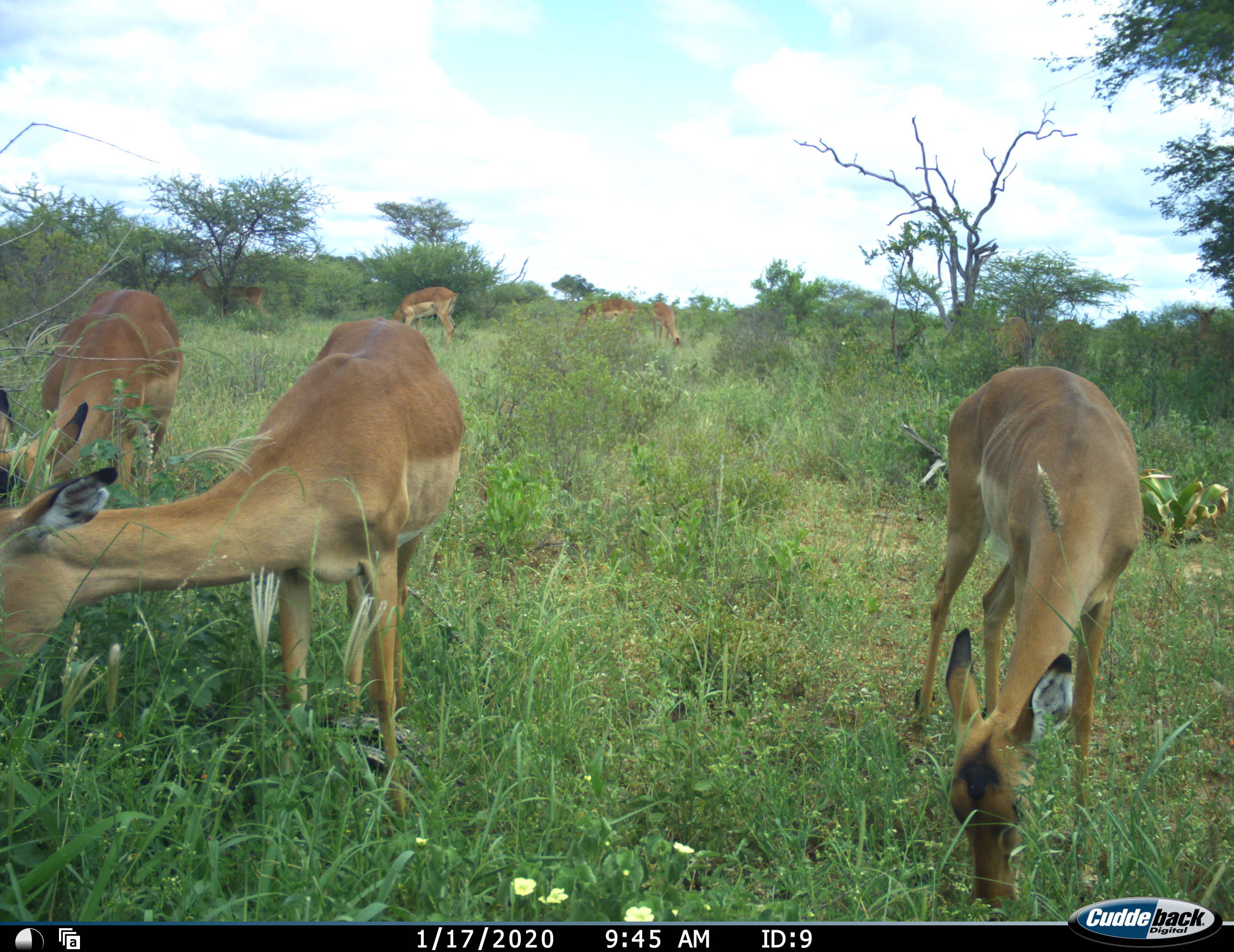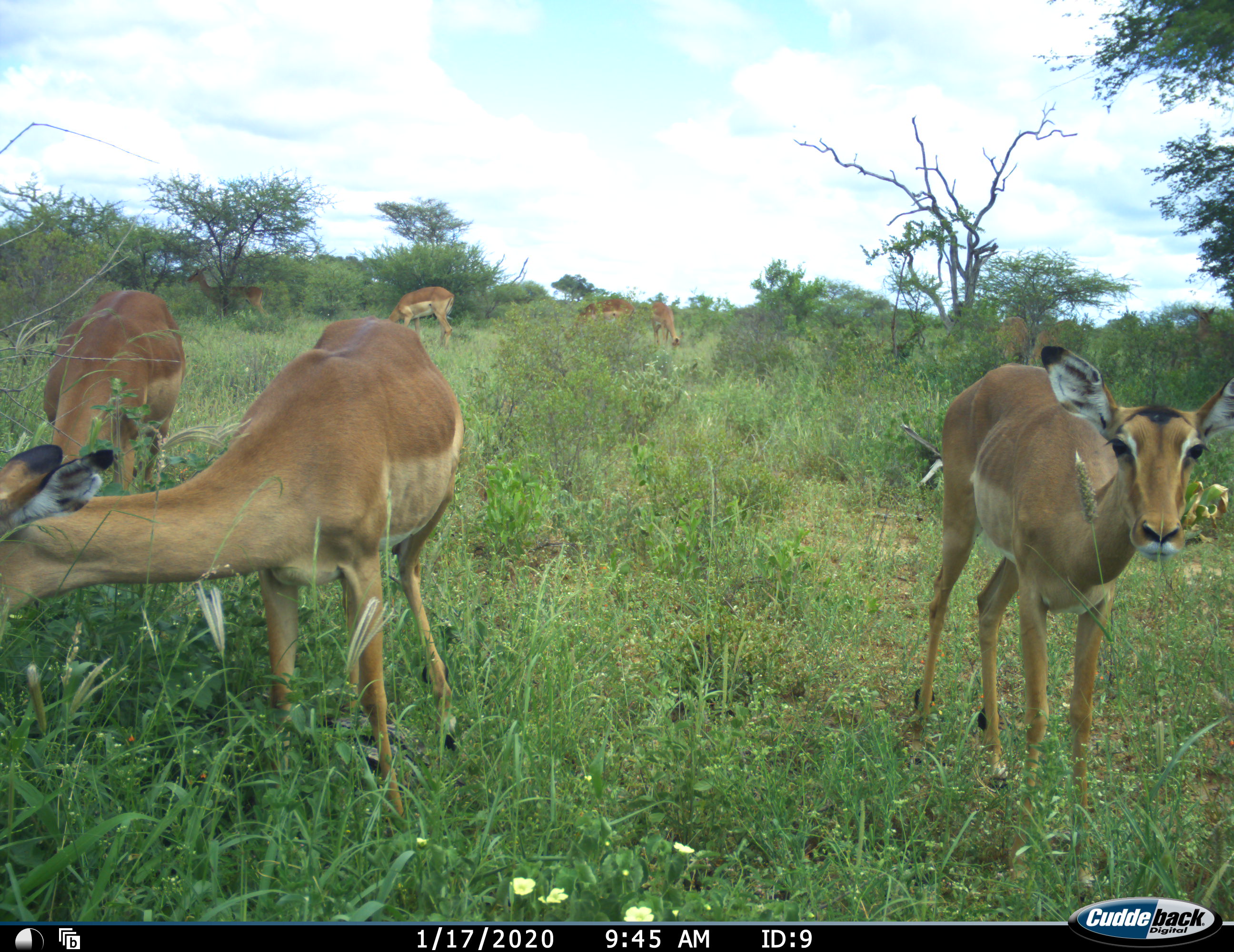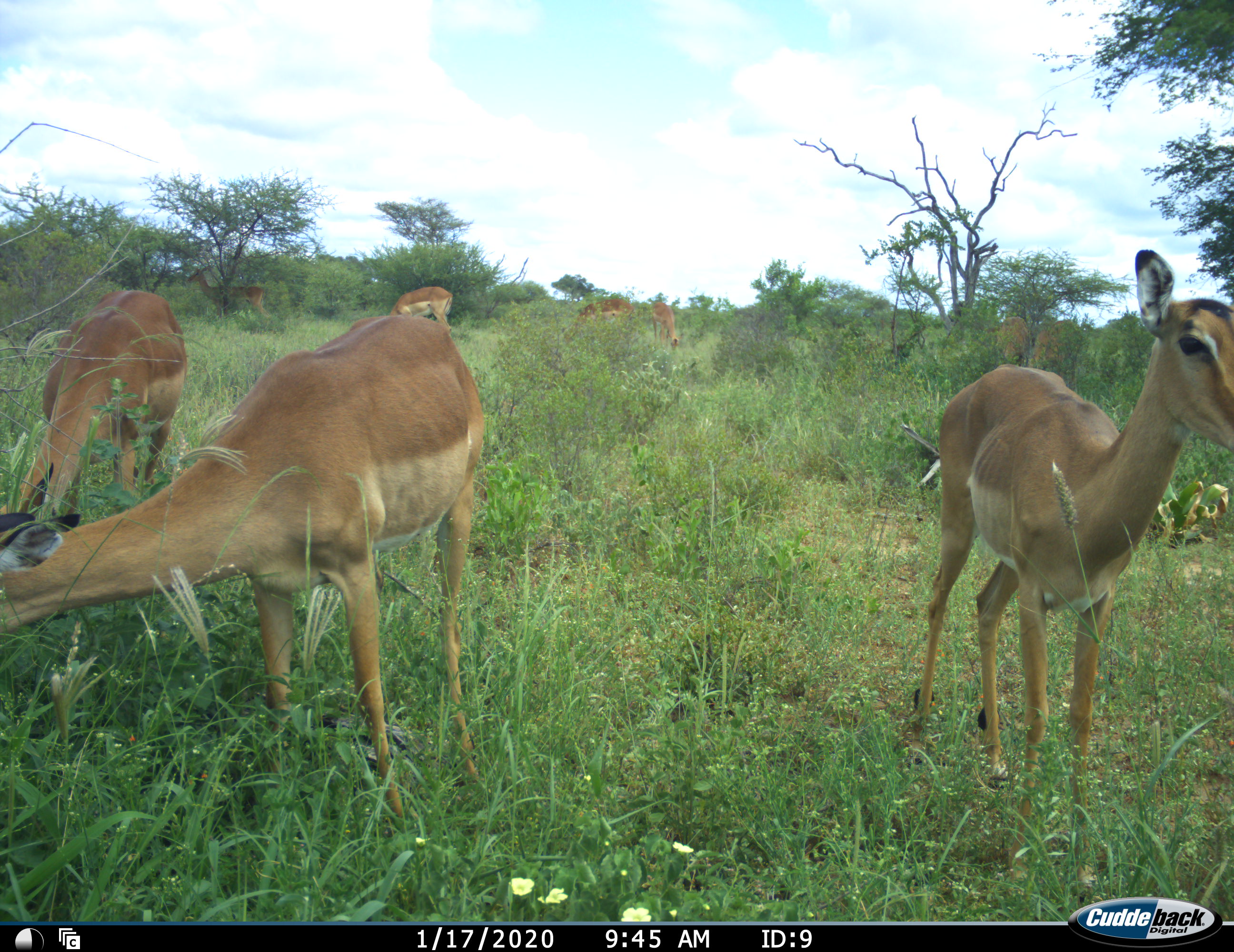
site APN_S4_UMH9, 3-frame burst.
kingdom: Animalia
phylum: Chordata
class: Mammalia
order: Artiodactyla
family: Bovidae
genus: Aepyceros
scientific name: Aepyceros melampus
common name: impala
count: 7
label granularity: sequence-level